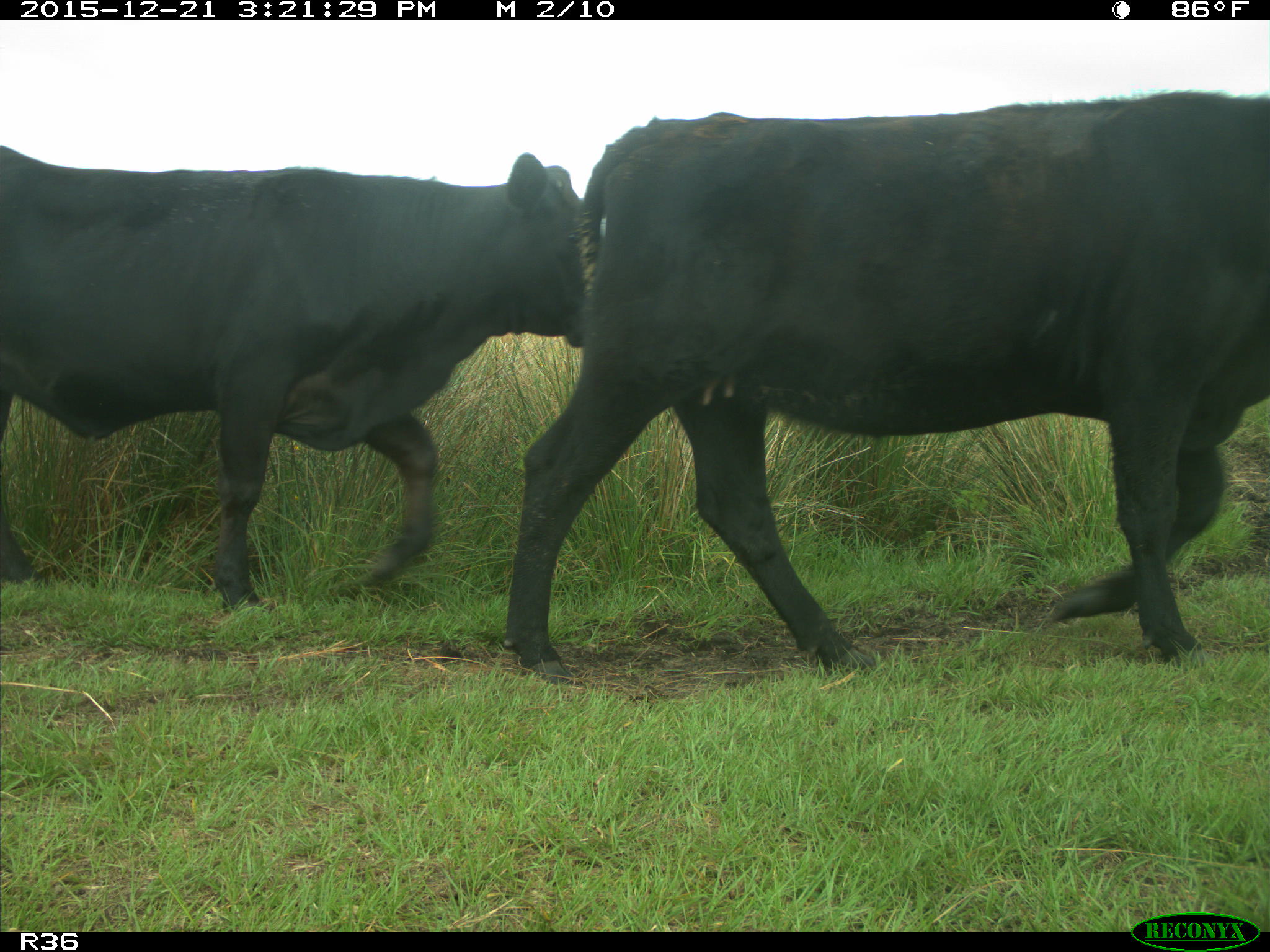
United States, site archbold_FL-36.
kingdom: Animalia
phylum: Chordata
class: Mammalia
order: Artiodactyla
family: Bovidae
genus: Bos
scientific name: Bos taurus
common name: domestic cow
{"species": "Bos taurus (domestic cow)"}